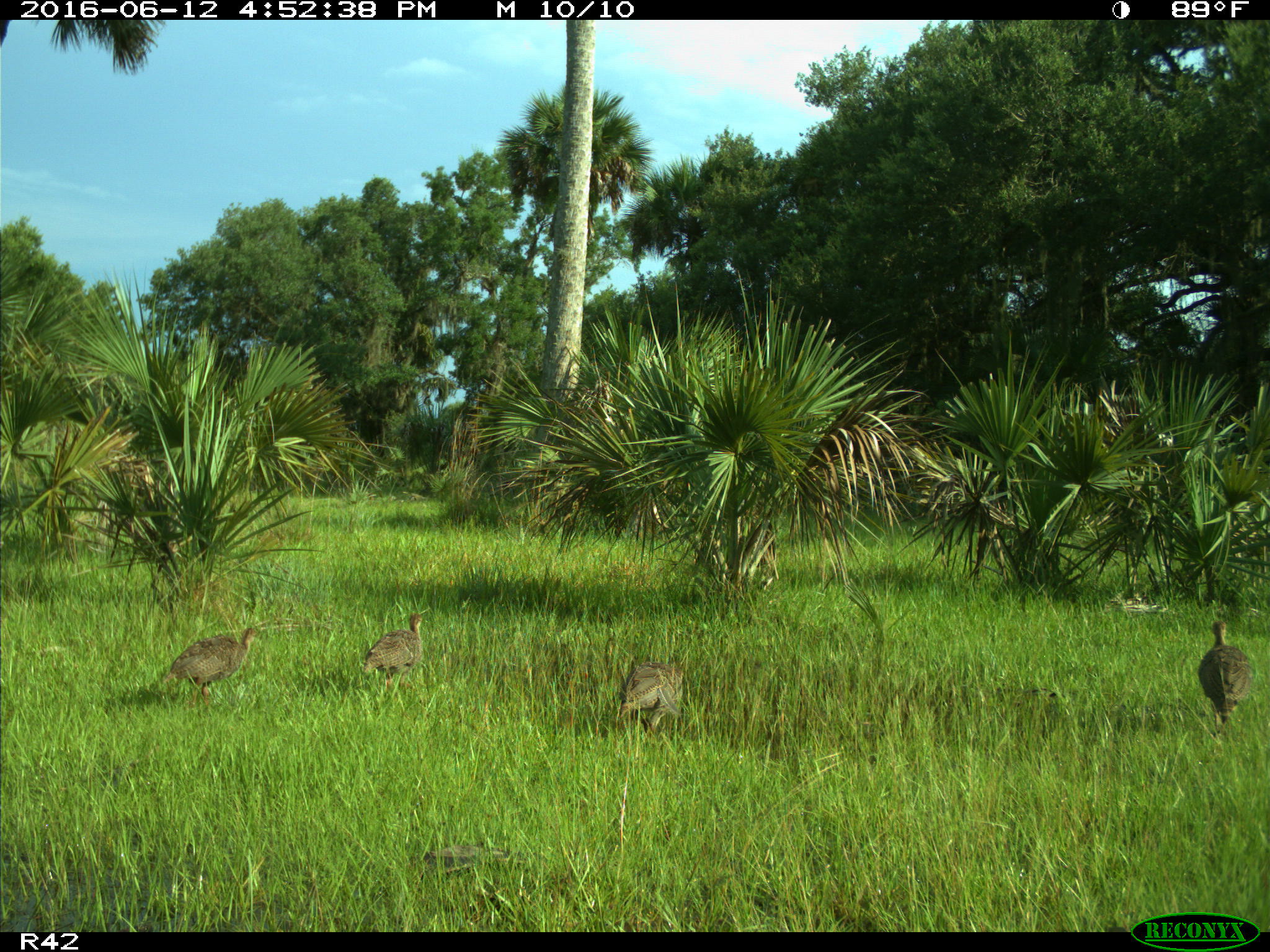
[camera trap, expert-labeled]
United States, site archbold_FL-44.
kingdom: Animalia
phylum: Chordata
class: Aves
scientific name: Aves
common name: birds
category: unidentified bird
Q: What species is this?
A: Unidentified bird (birds) (Aves).